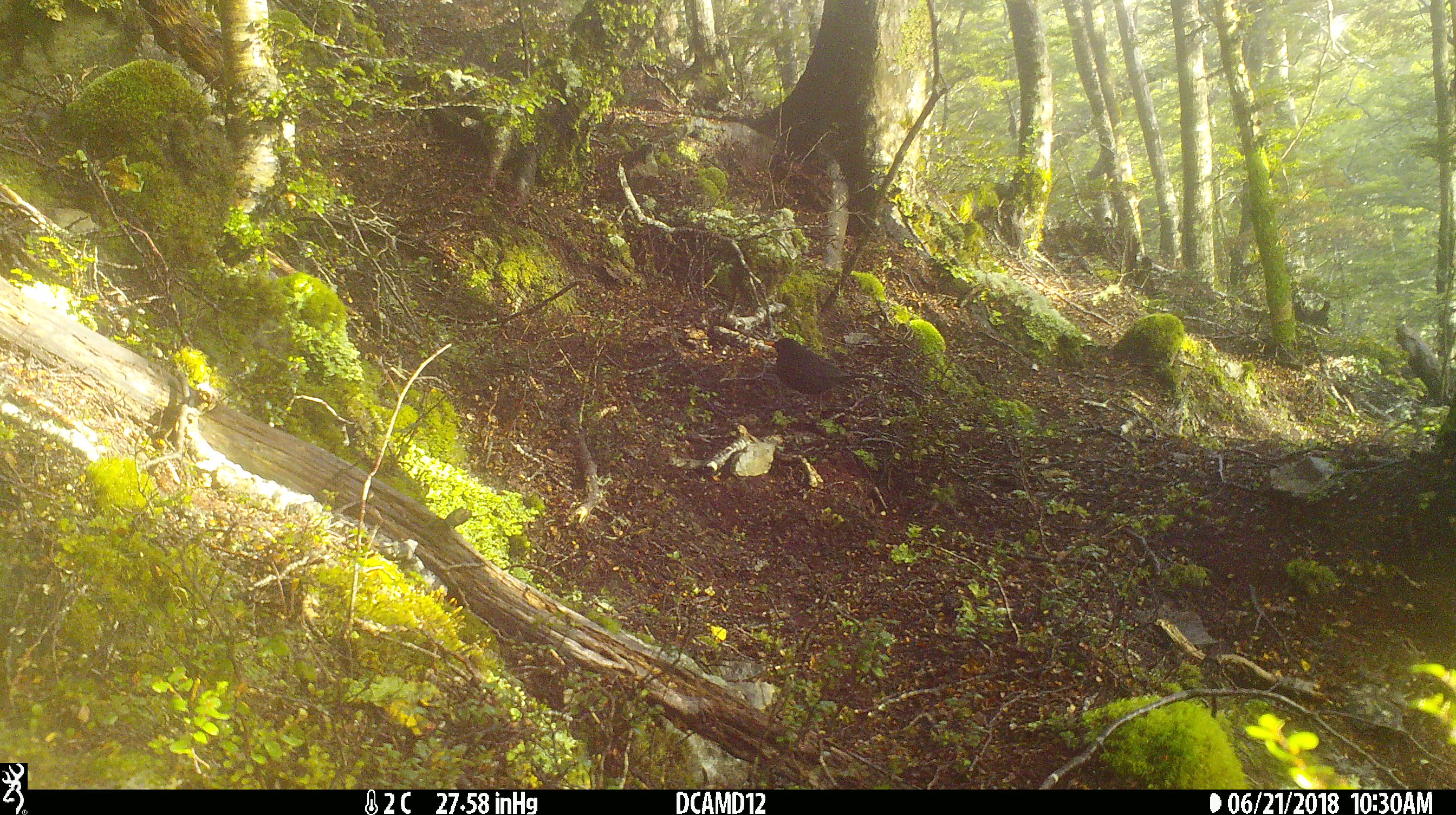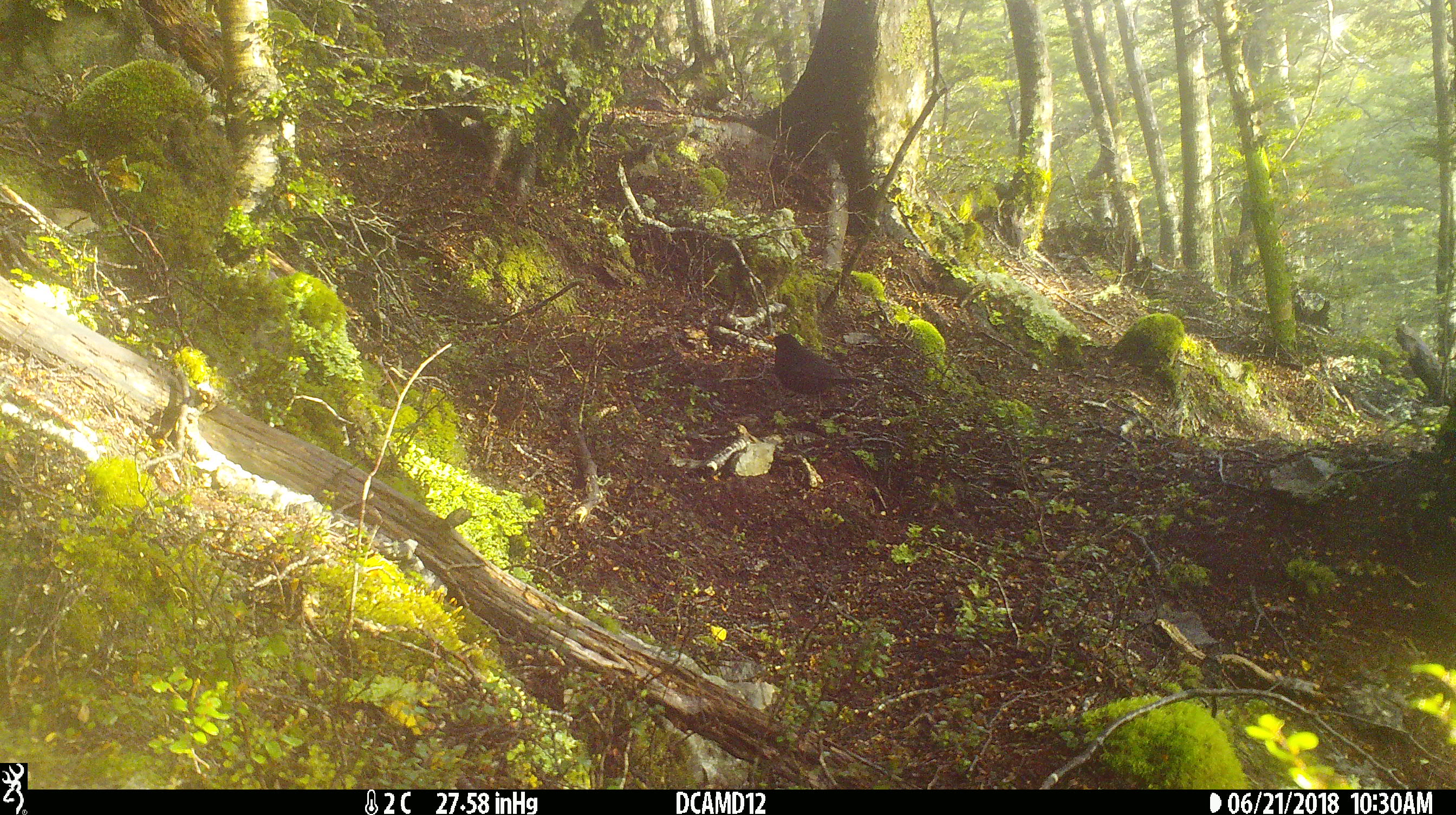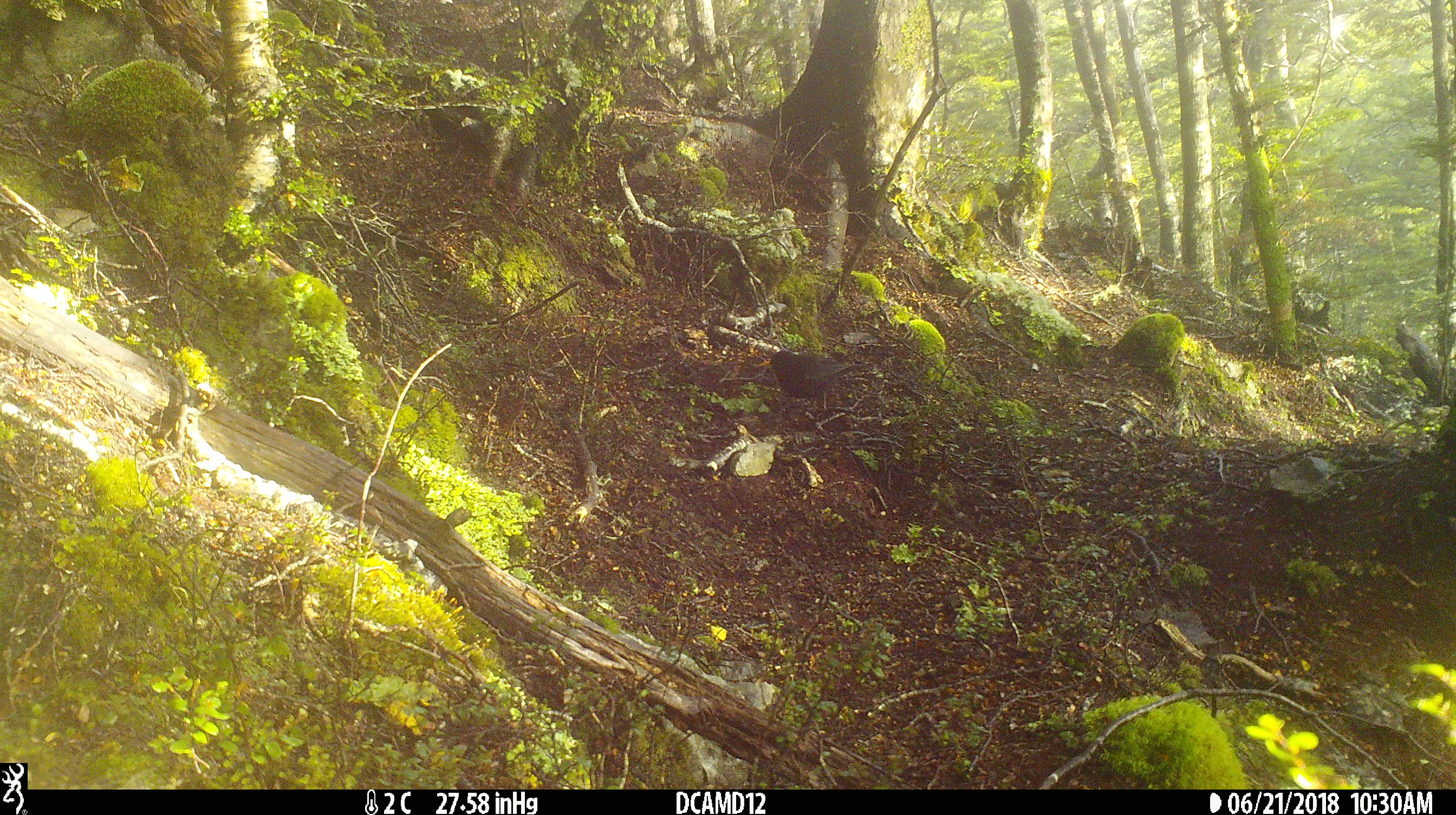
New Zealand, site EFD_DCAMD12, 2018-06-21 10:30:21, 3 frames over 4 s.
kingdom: Animalia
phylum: Chordata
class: Aves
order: Passeriformes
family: Turdidae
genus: Turdus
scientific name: Turdus merula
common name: eurasian blackbird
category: blackbird